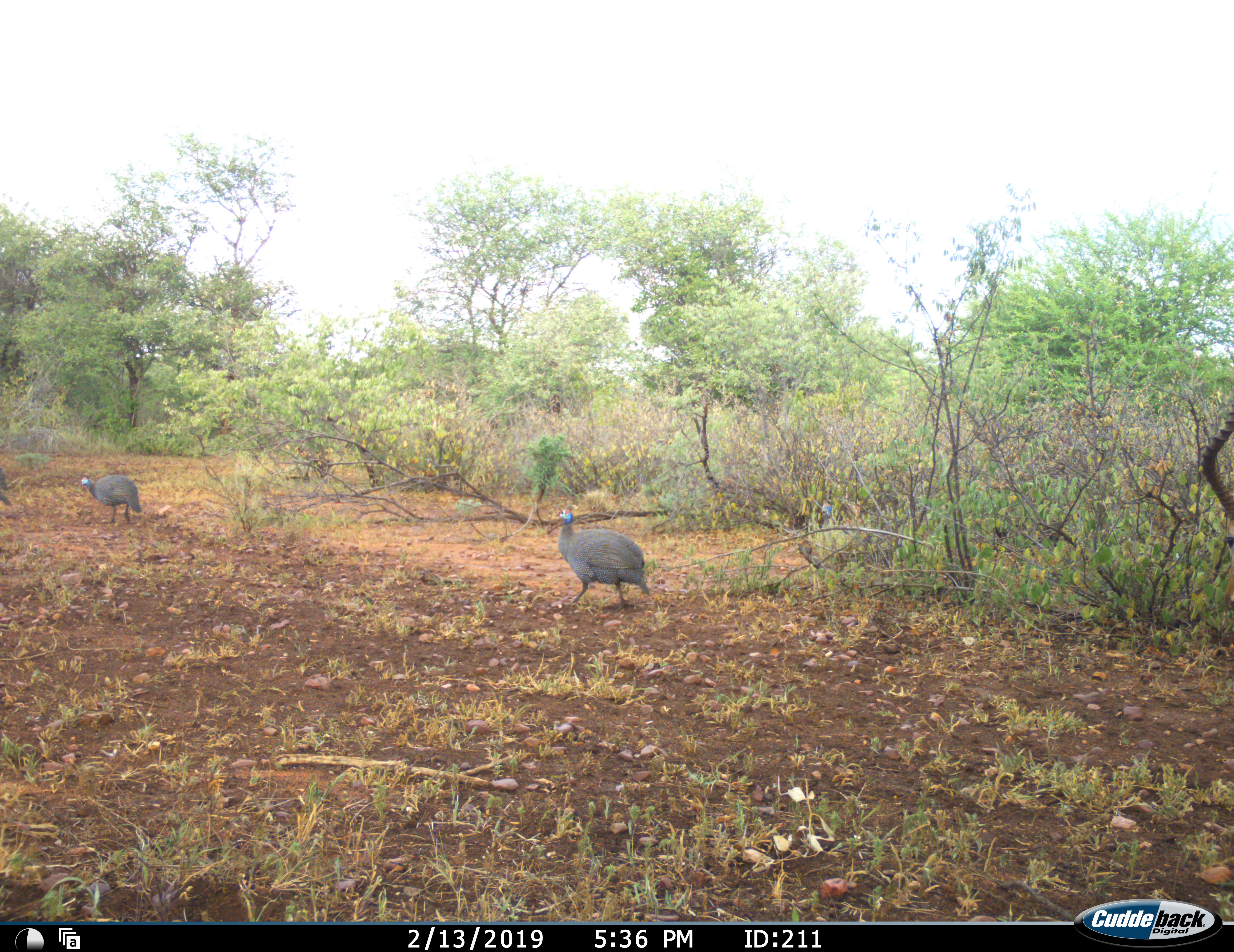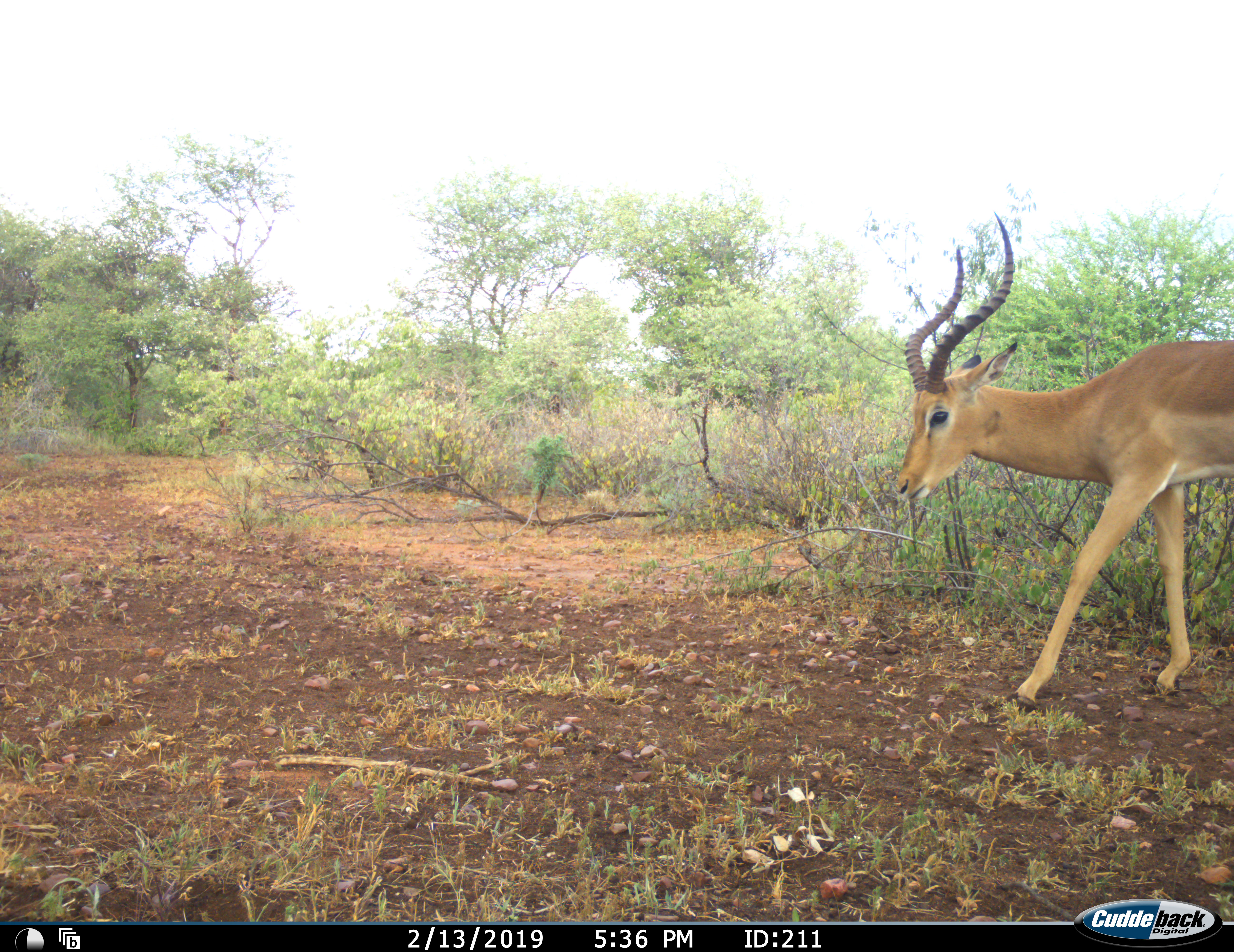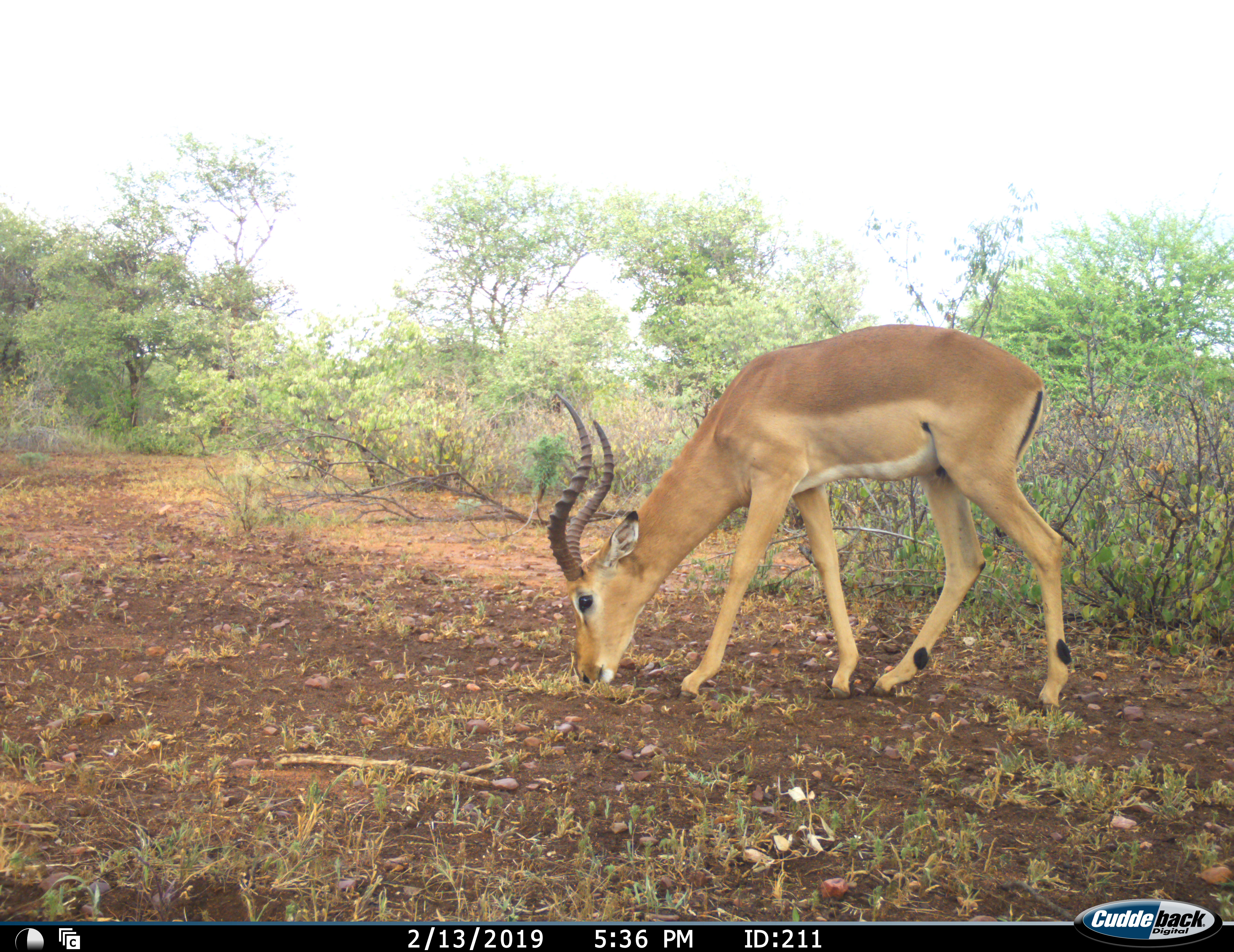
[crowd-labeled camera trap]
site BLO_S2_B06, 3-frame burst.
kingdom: Animalia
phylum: Chordata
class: Aves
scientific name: Aves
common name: bird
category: birdother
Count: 2.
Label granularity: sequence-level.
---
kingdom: Animalia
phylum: Chordata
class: Mammalia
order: Artiodactyla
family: Bovidae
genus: Aepyceros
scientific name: Aepyceros melampus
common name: impala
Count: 1.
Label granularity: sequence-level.